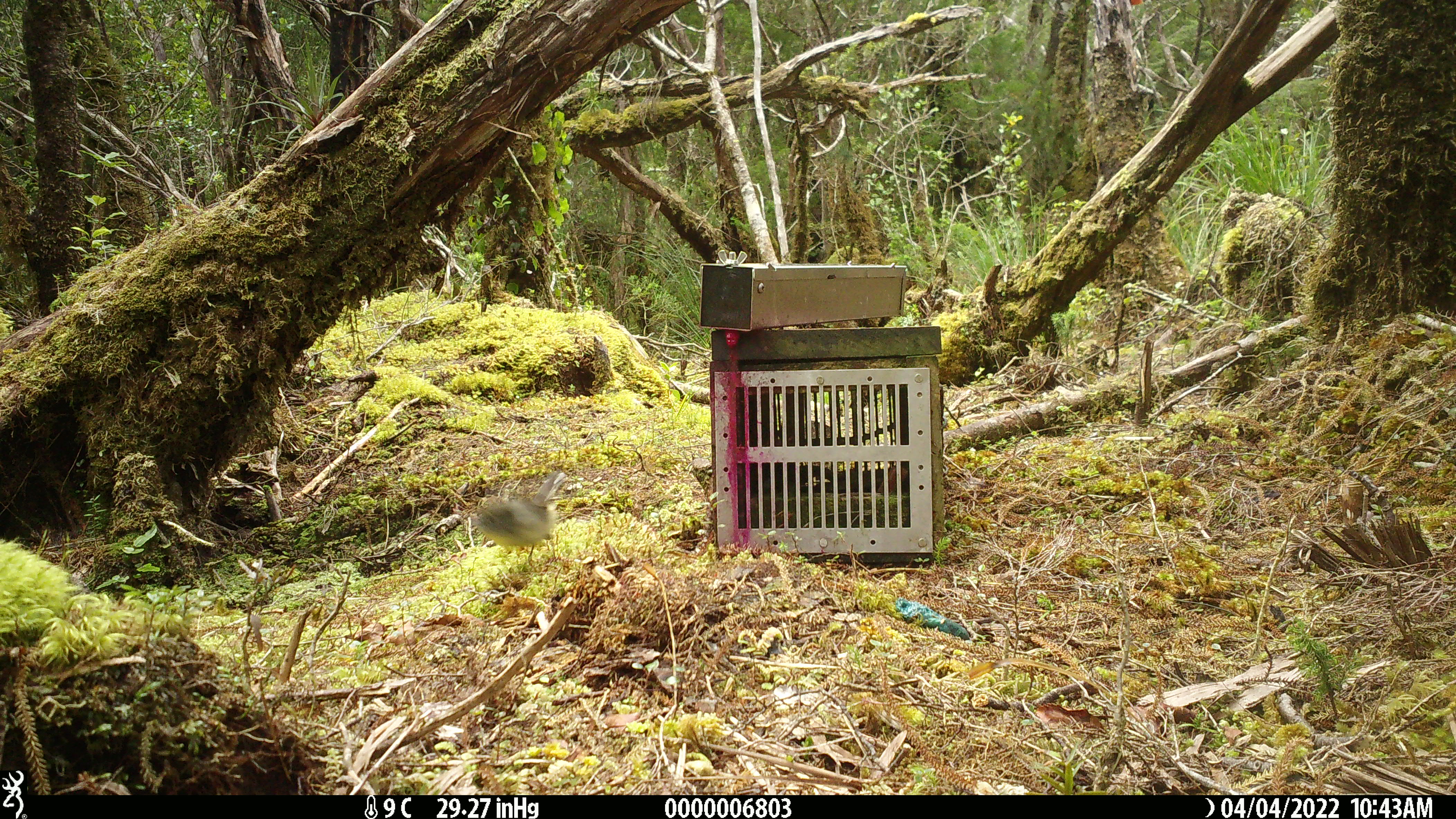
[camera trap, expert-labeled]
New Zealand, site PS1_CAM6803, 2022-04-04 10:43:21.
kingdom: Animalia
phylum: Chordata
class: Aves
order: Passeriformes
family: Petroicidae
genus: Petroica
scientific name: Petroica macrocephala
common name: tomtit